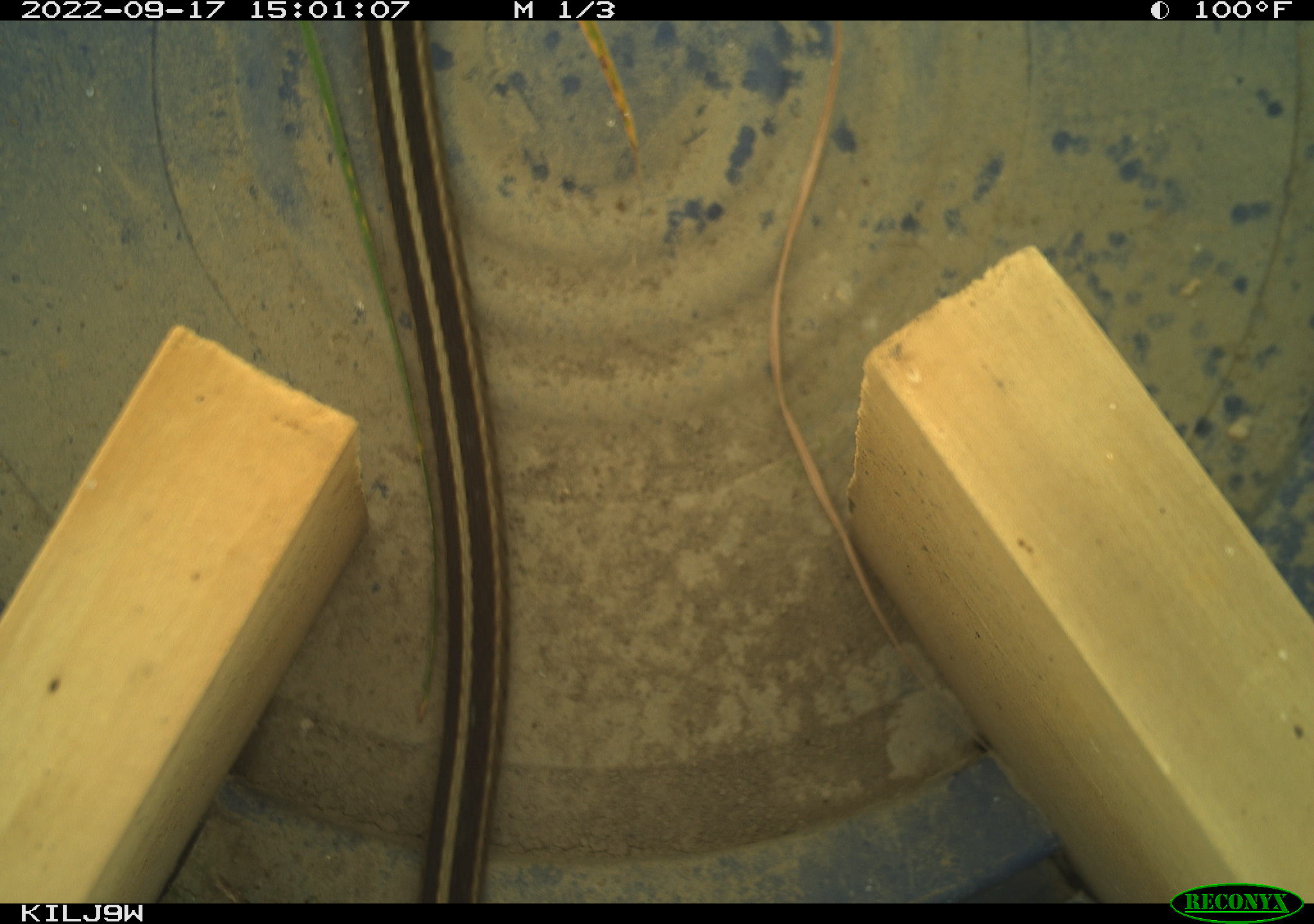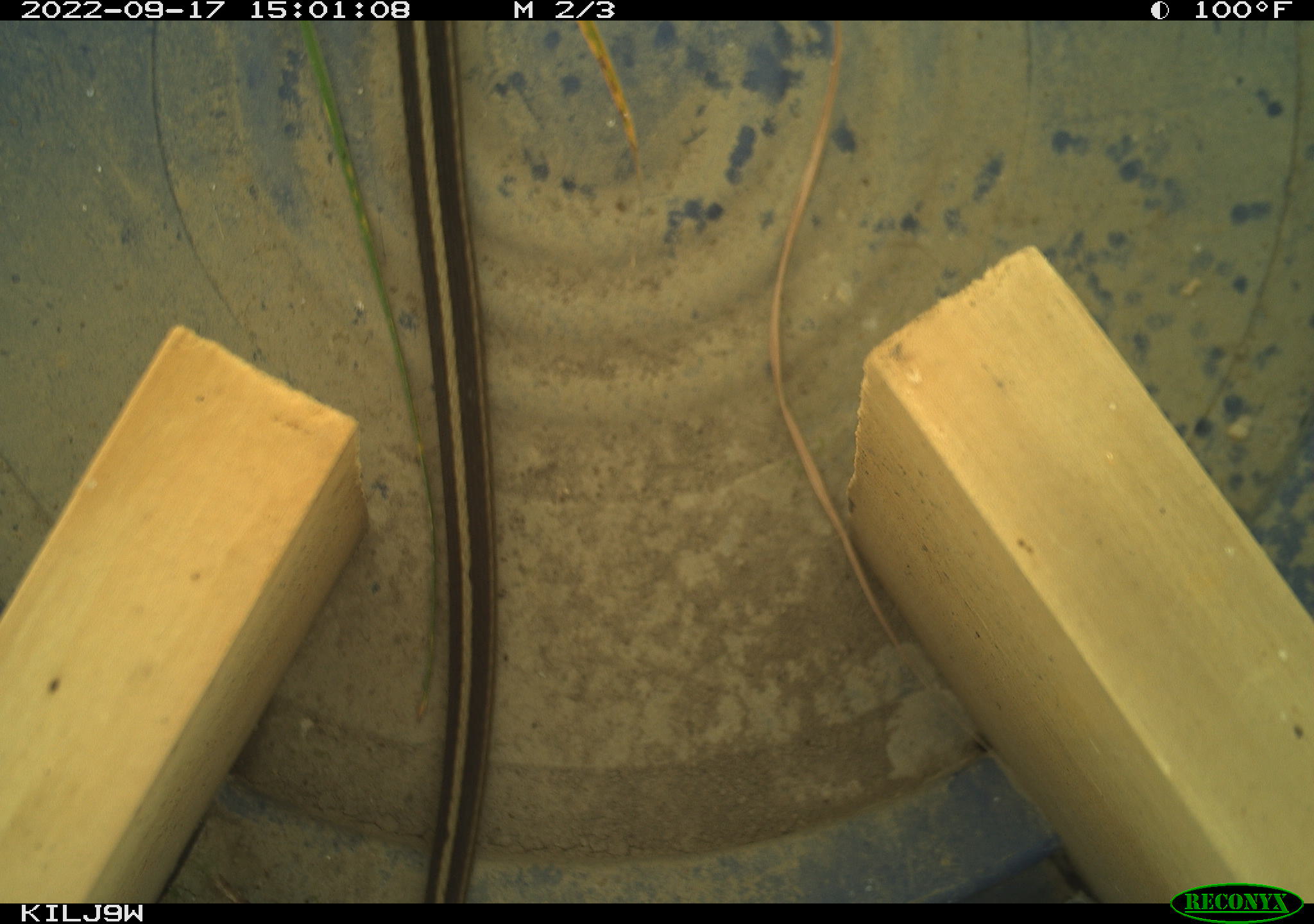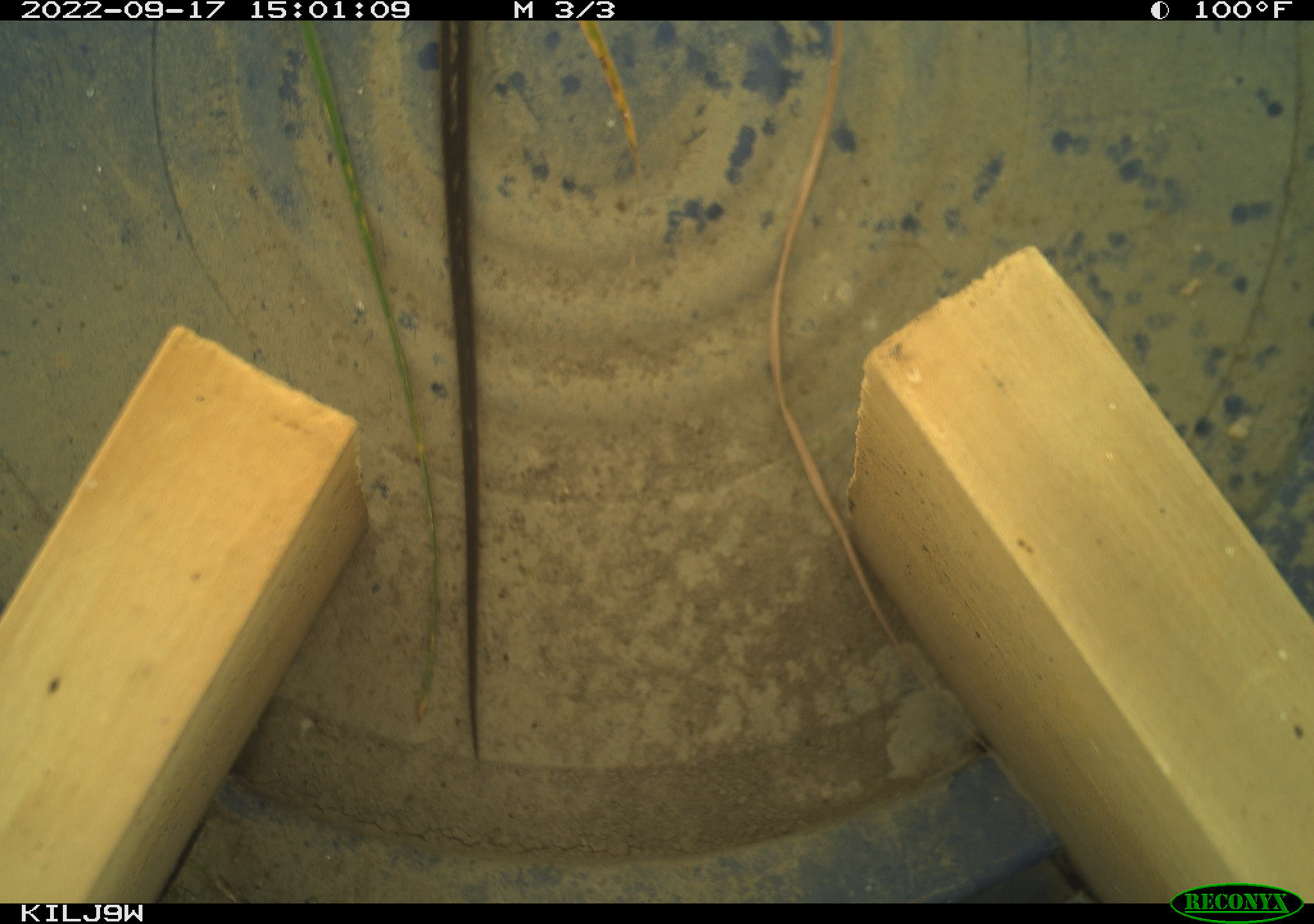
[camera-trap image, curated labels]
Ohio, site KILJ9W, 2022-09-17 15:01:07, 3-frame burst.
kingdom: Animalia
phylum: Chordata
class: Reptilia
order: Squamata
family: Colubridae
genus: Thamnophis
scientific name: Thamnophis sirtalis sirtalis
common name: eastern gartersnake